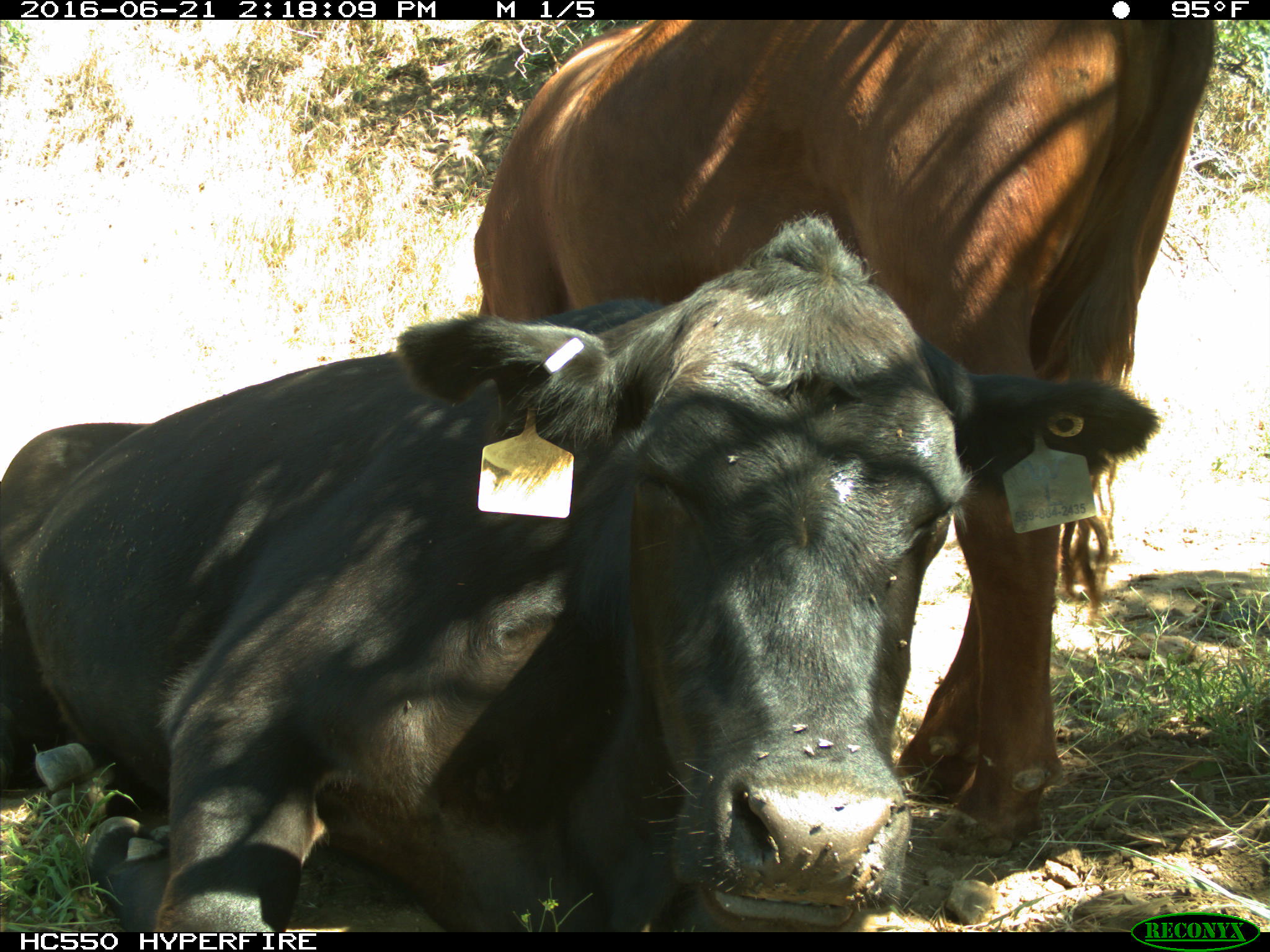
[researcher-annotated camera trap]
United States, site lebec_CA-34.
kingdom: Animalia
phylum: Chordata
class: Mammalia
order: Artiodactyla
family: Bovidae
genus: Bos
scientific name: Bos taurus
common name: domestic cow